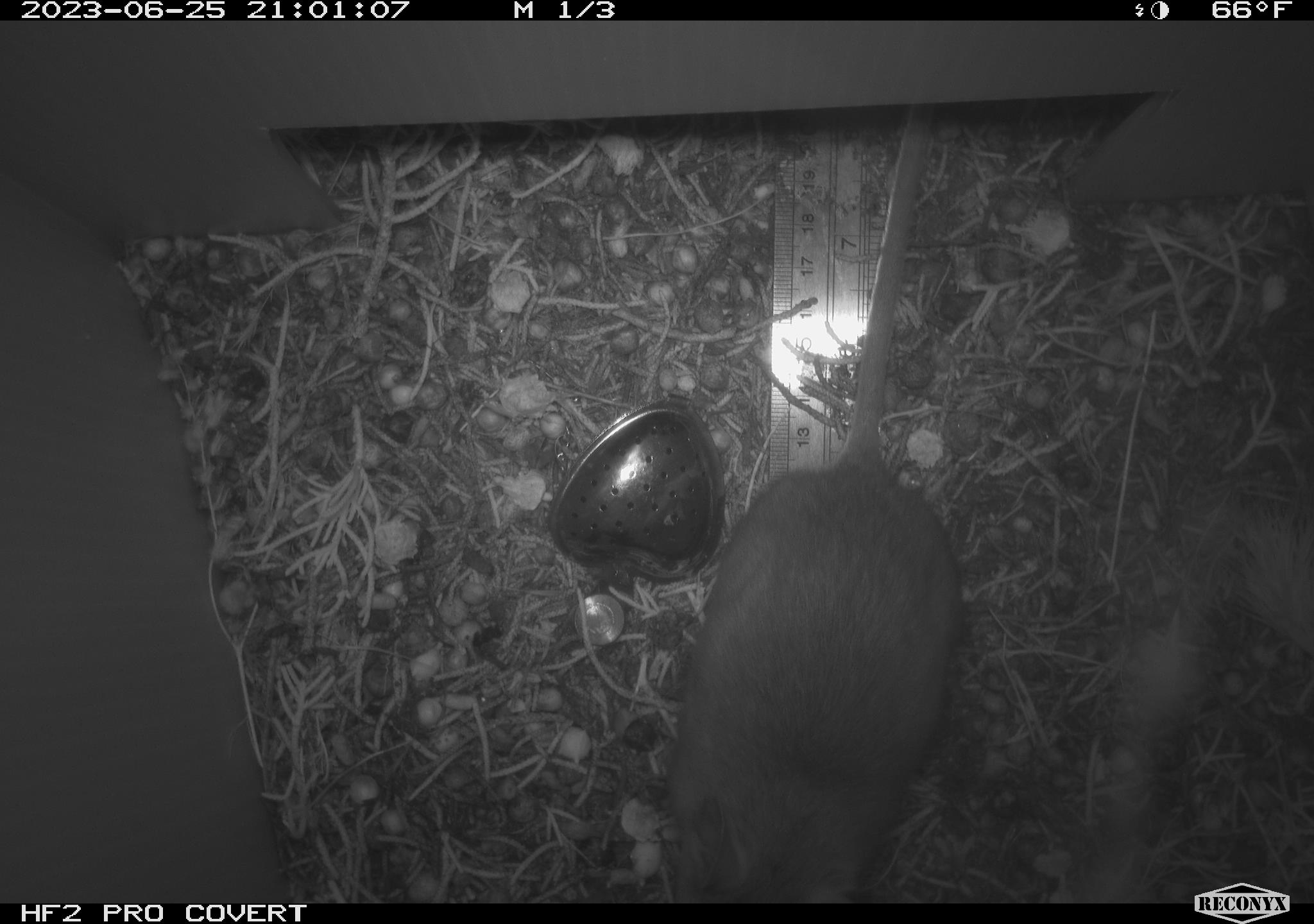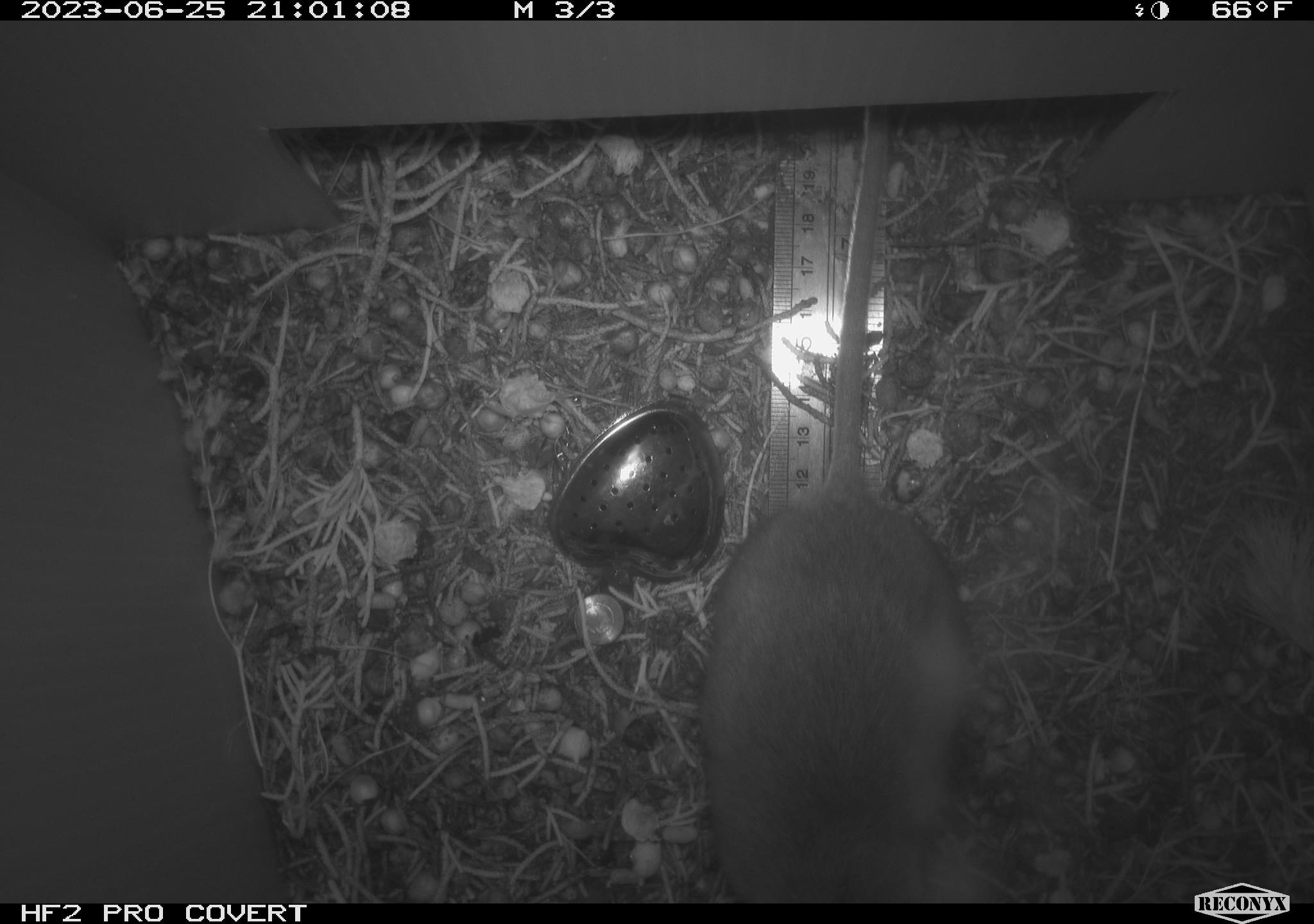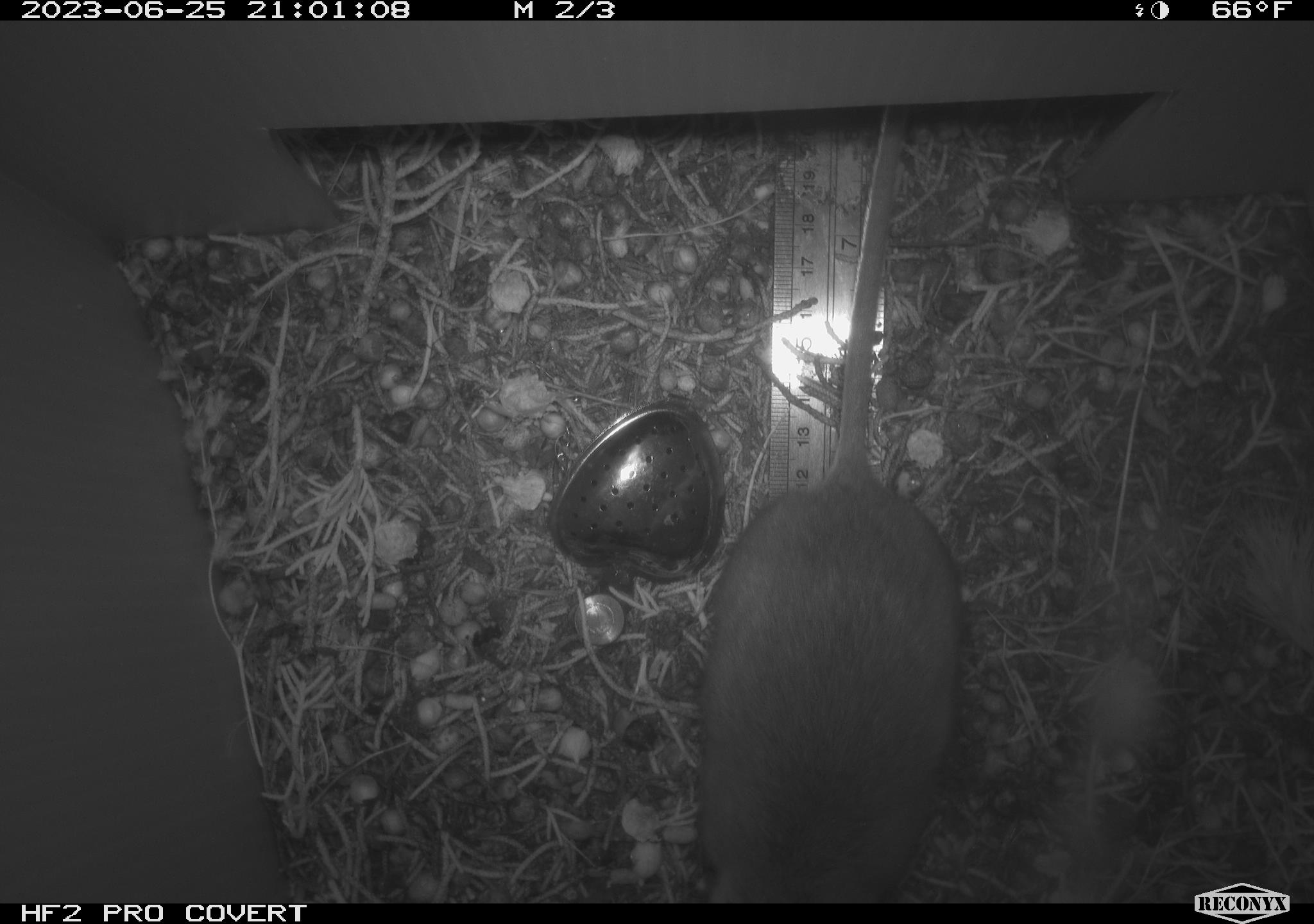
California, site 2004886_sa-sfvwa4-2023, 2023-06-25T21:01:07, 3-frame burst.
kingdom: Animalia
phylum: Chordata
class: Mammalia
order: Rodentia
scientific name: Rodentia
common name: mouse species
Mouse species (Rodentia).